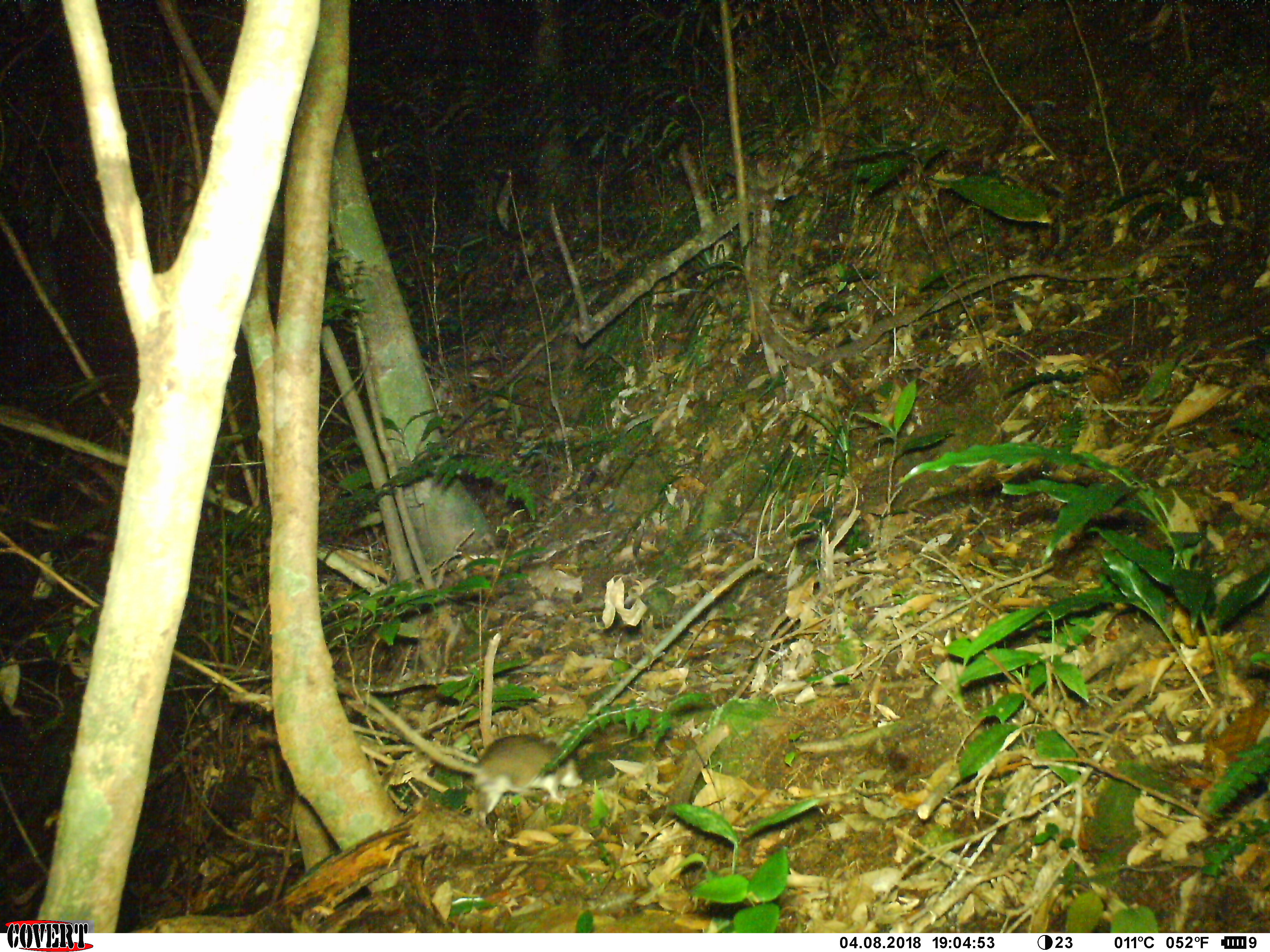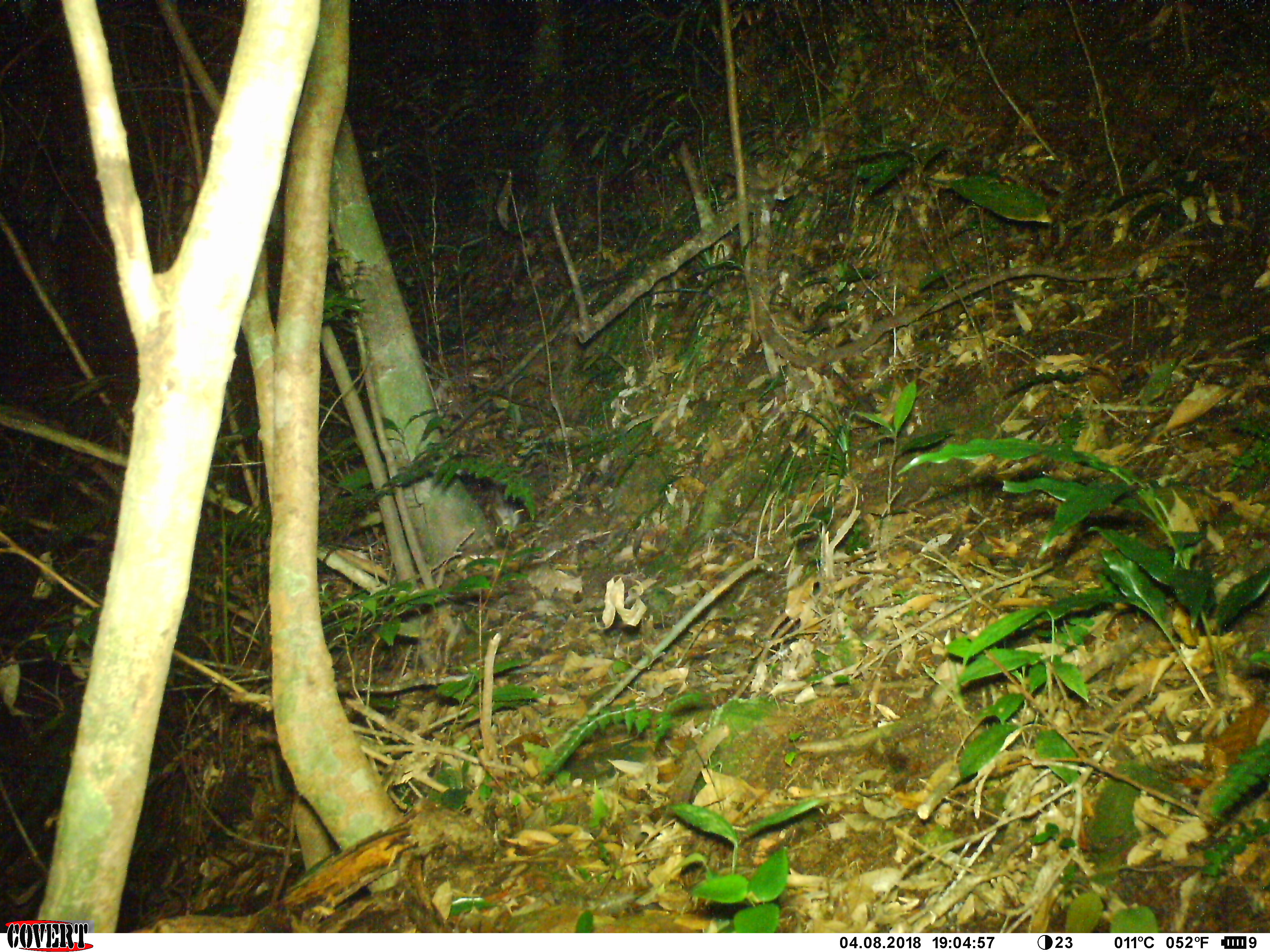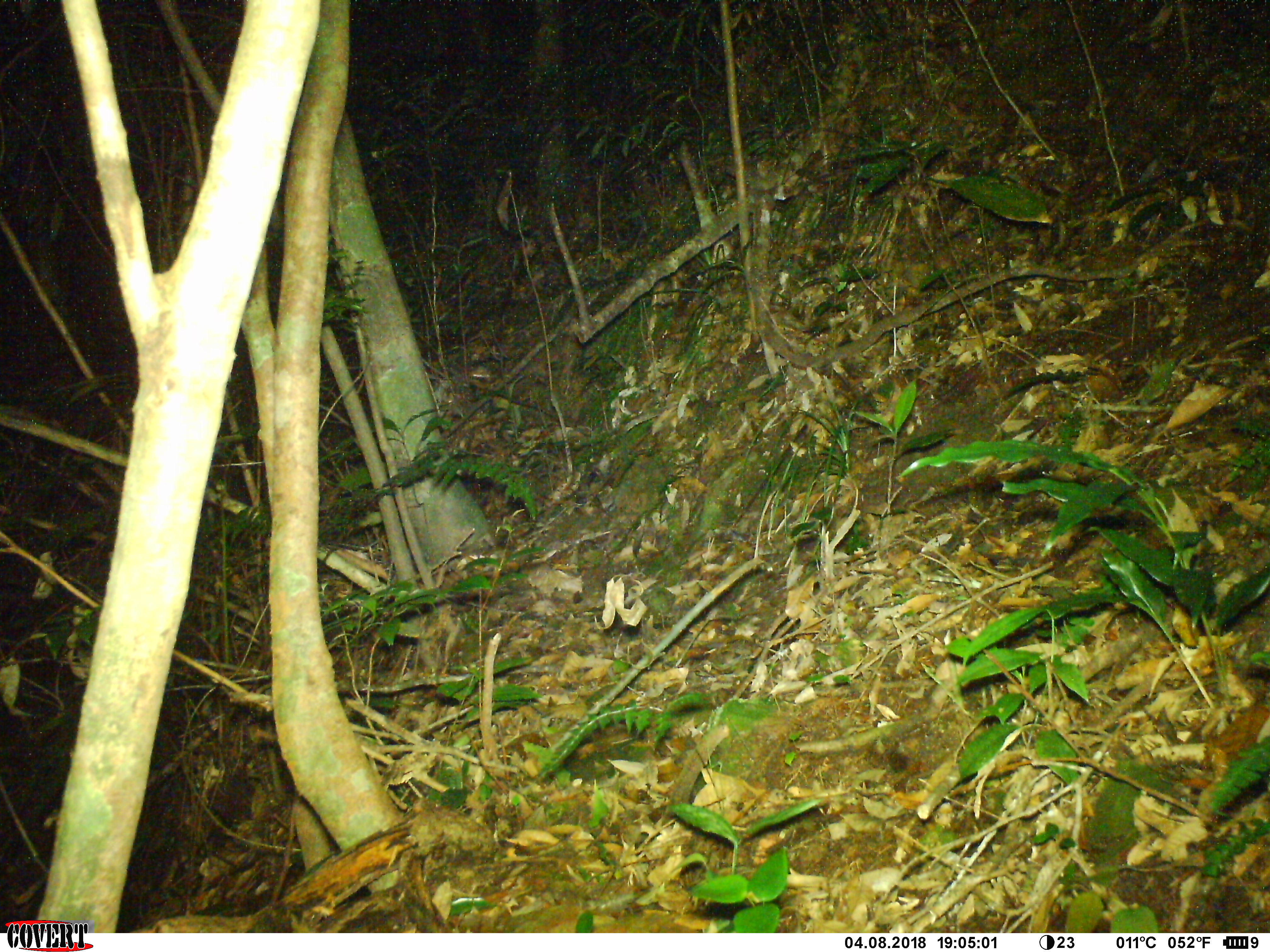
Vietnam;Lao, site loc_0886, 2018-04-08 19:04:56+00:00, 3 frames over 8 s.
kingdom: Animalia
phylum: Chordata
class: Mammalia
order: Rodentia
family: Muridae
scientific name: Muridae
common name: old-world mice and rats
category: unidentified murid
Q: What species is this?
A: Unidentified murid (old-world mice and rats) (Muridae).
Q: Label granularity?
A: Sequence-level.